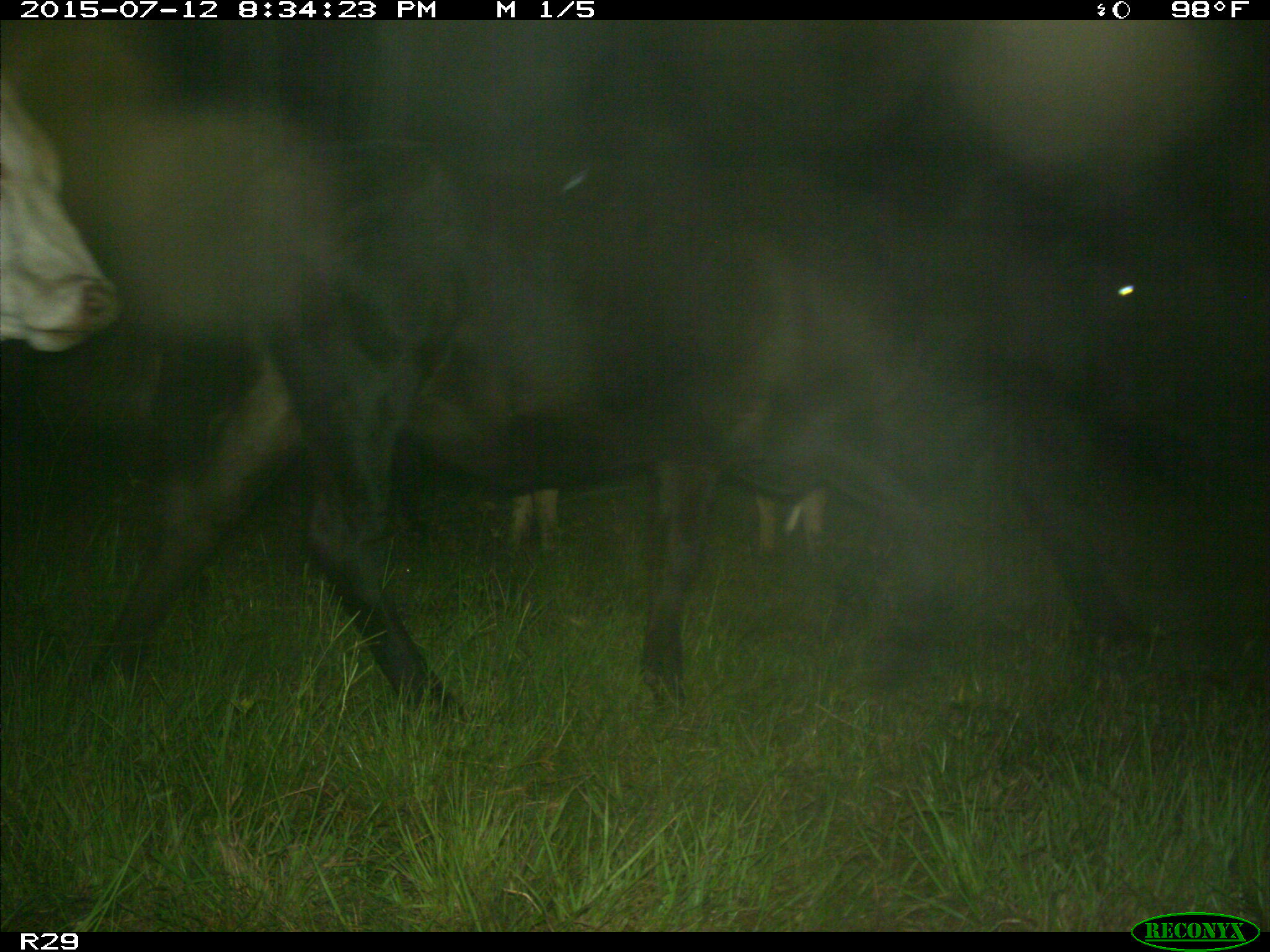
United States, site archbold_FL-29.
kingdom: Animalia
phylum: Chordata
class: Mammalia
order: Artiodactyla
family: Bovidae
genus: Bos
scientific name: Bos taurus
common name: domestic cow